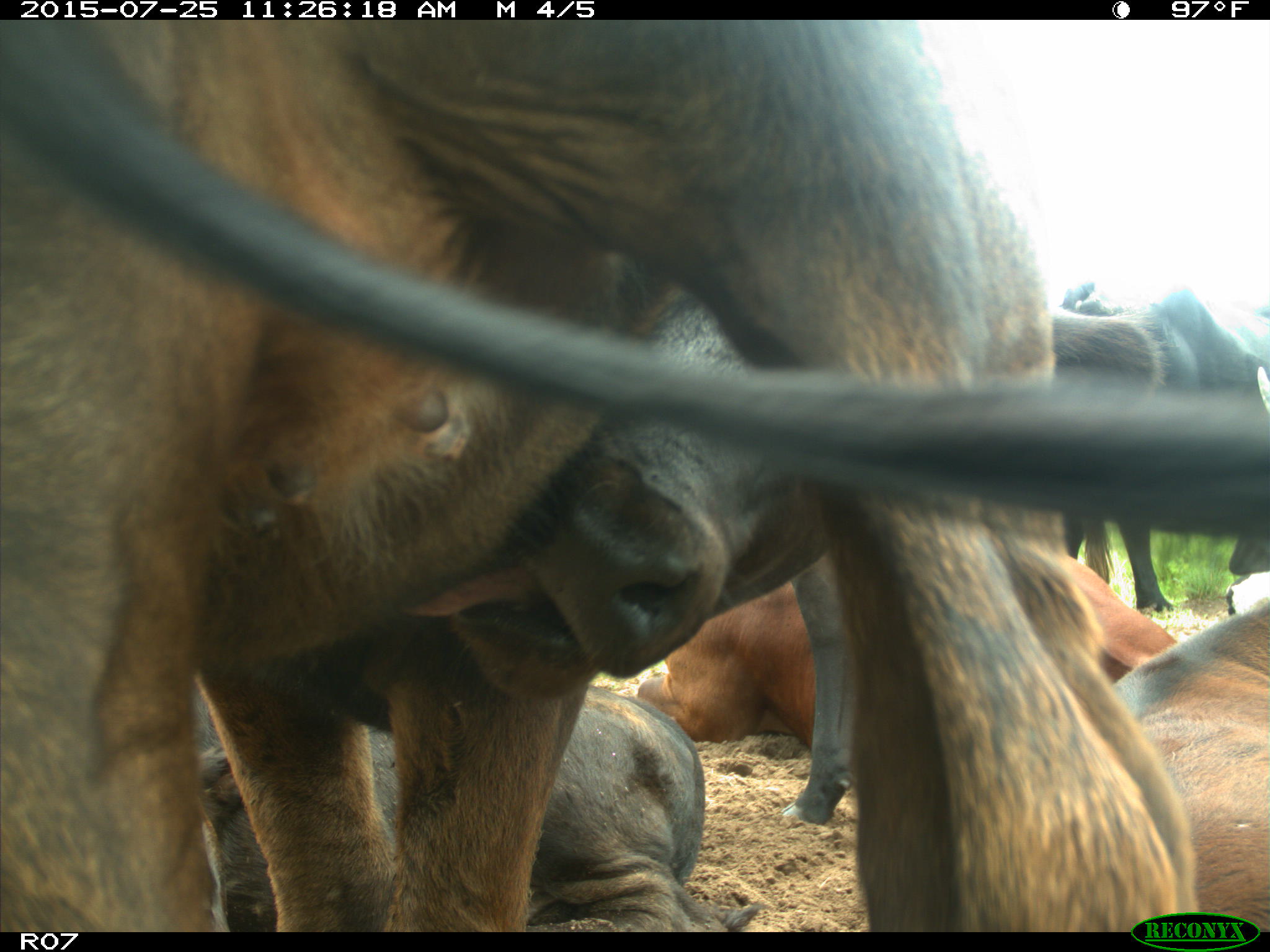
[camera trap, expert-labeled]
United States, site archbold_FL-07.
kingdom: Animalia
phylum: Chordata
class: Mammalia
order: Artiodactyla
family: Bovidae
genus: Bos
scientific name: Bos taurus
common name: domestic cow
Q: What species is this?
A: Bos taurus (domestic cow).